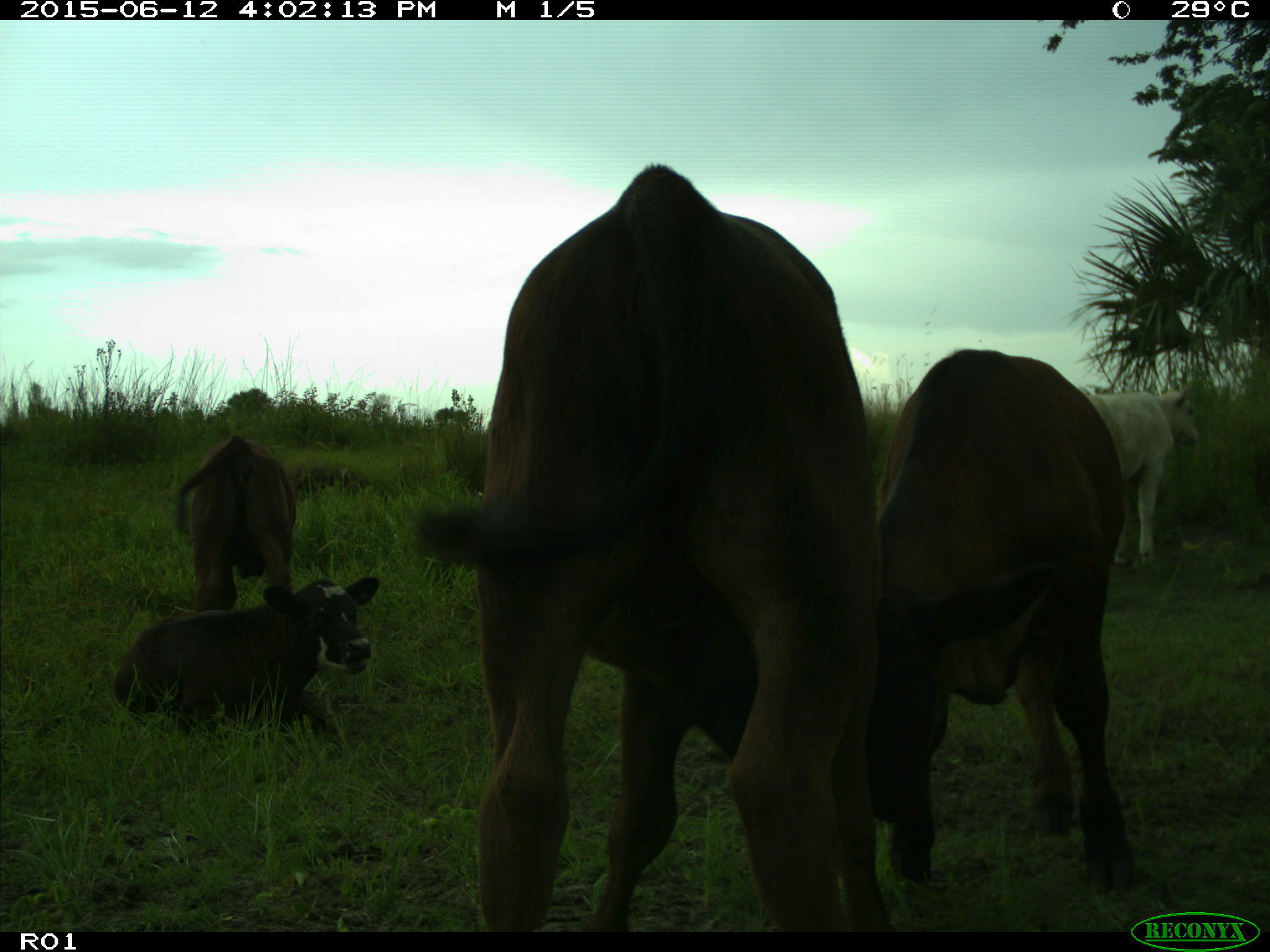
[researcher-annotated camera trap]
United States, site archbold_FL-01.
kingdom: Animalia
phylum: Chordata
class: Mammalia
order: Artiodactyla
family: Bovidae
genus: Bos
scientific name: Bos taurus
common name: domestic cow